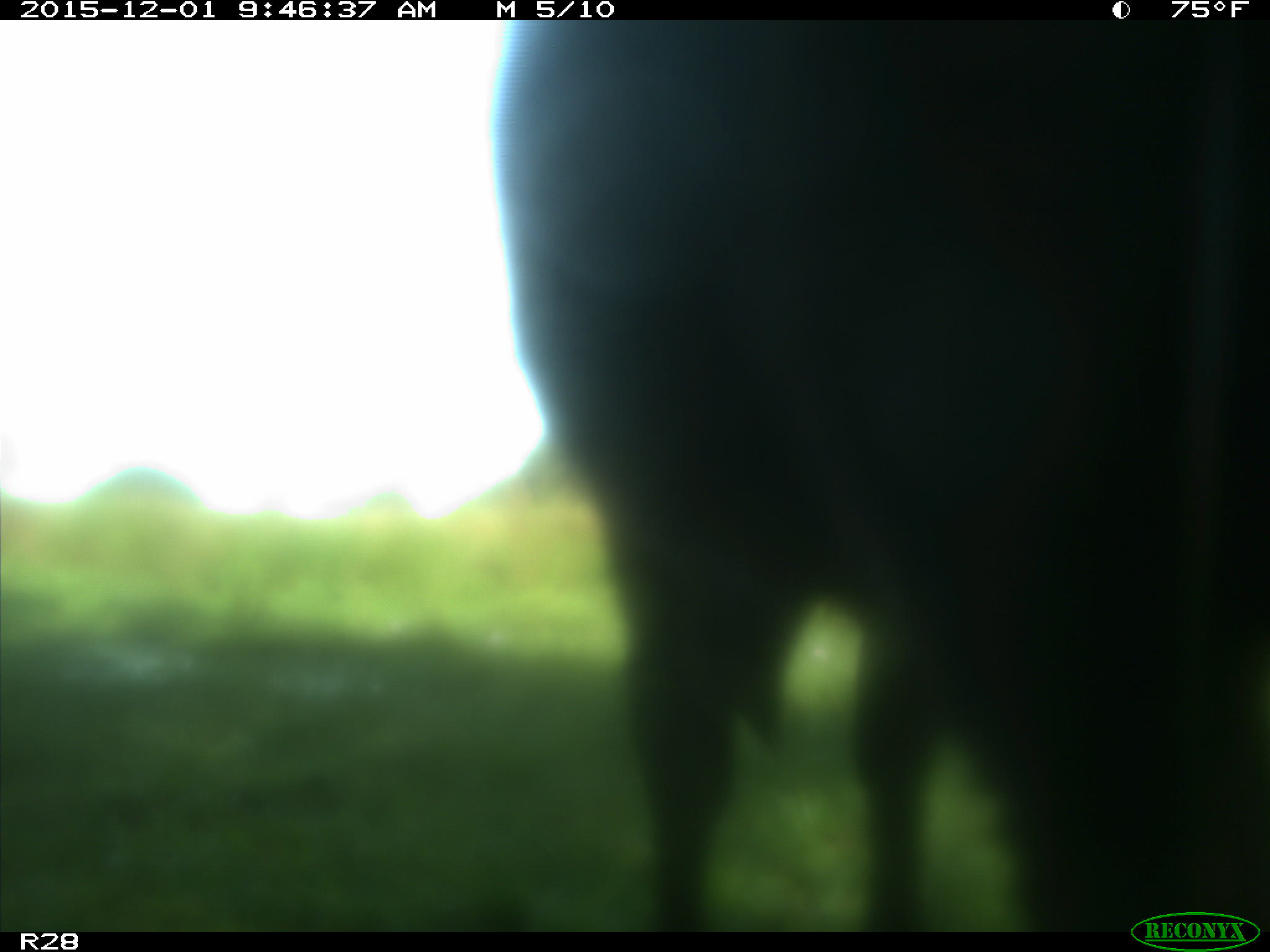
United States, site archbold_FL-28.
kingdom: Animalia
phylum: Chordata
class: Mammalia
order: Artiodactyla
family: Bovidae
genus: Bos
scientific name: Bos taurus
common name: domestic cow